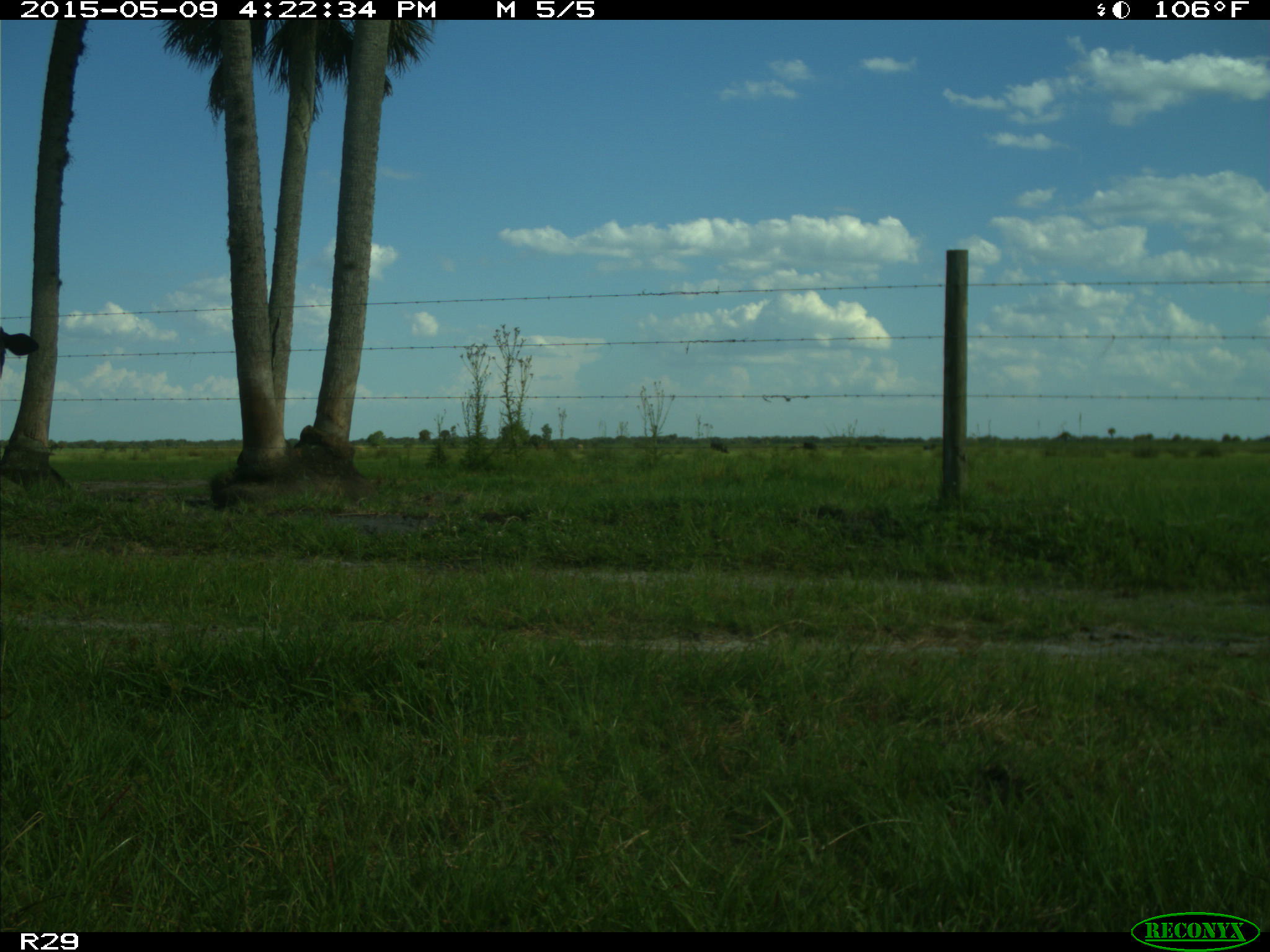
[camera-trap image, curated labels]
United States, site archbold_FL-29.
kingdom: Animalia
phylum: Chordata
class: Mammalia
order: Artiodactyla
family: Bovidae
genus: Bos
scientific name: Bos taurus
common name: domestic cow